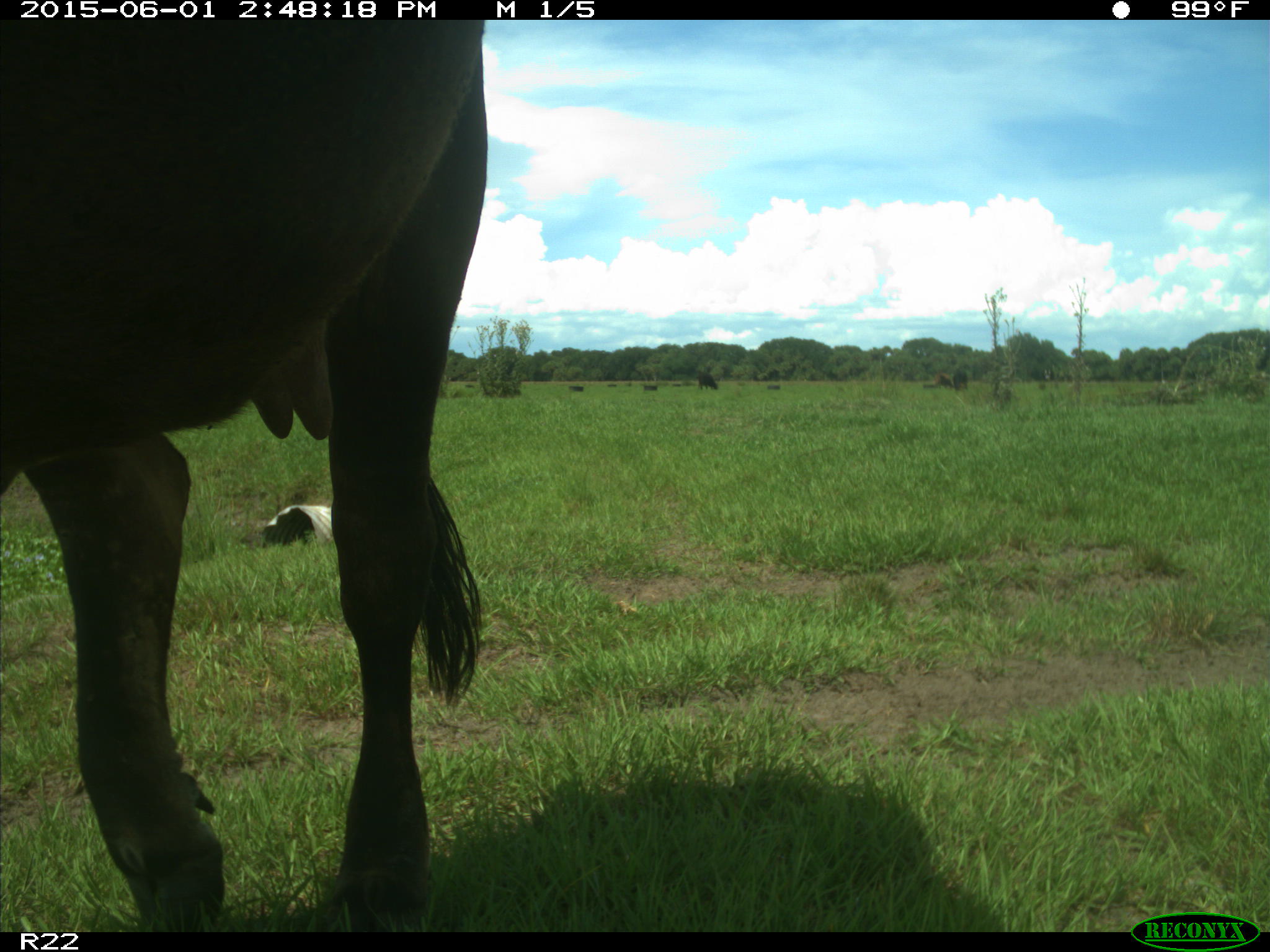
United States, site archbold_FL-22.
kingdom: Animalia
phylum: Chordata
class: Mammalia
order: Artiodactyla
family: Bovidae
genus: Bos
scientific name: Bos taurus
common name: domestic cow